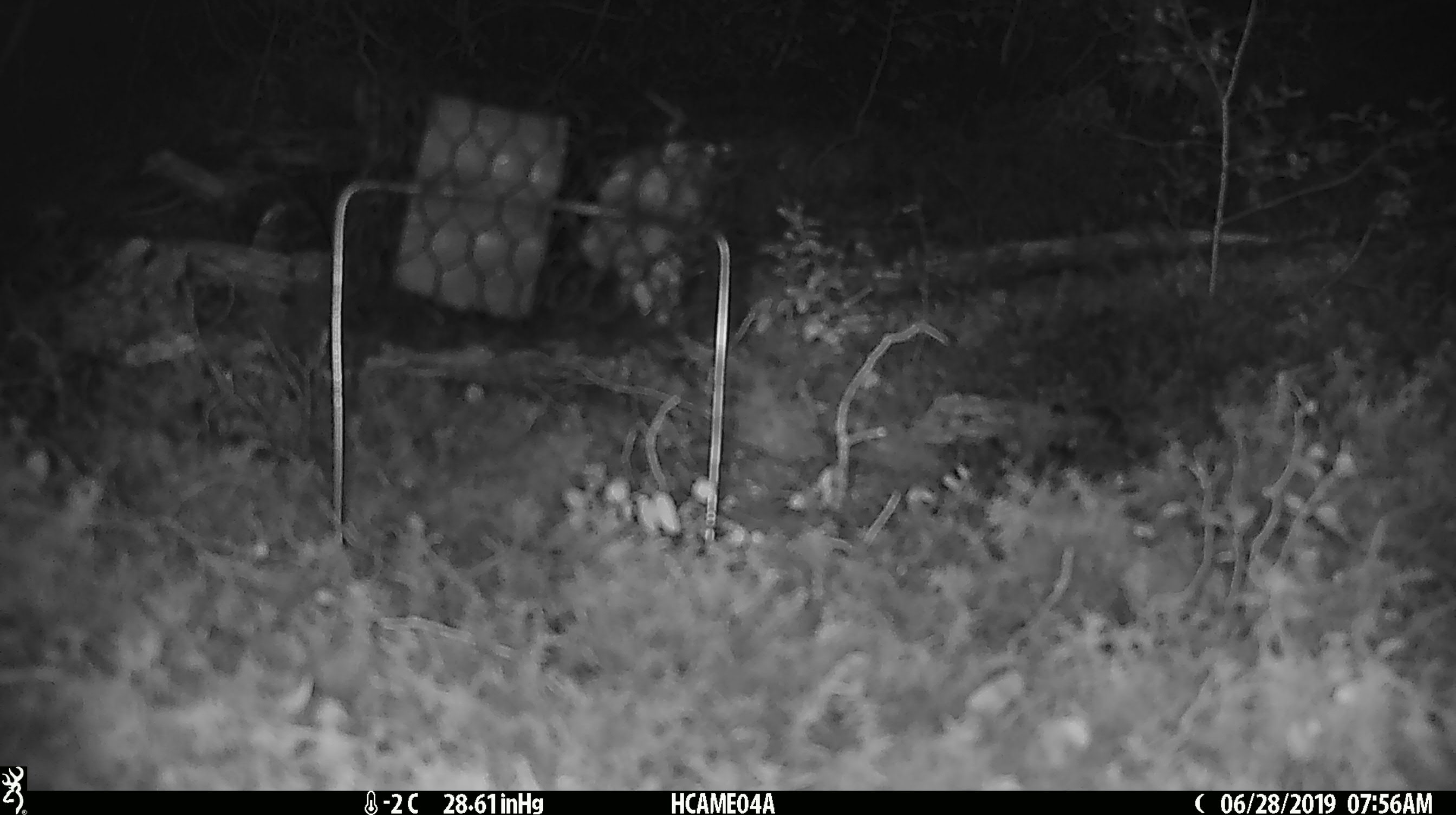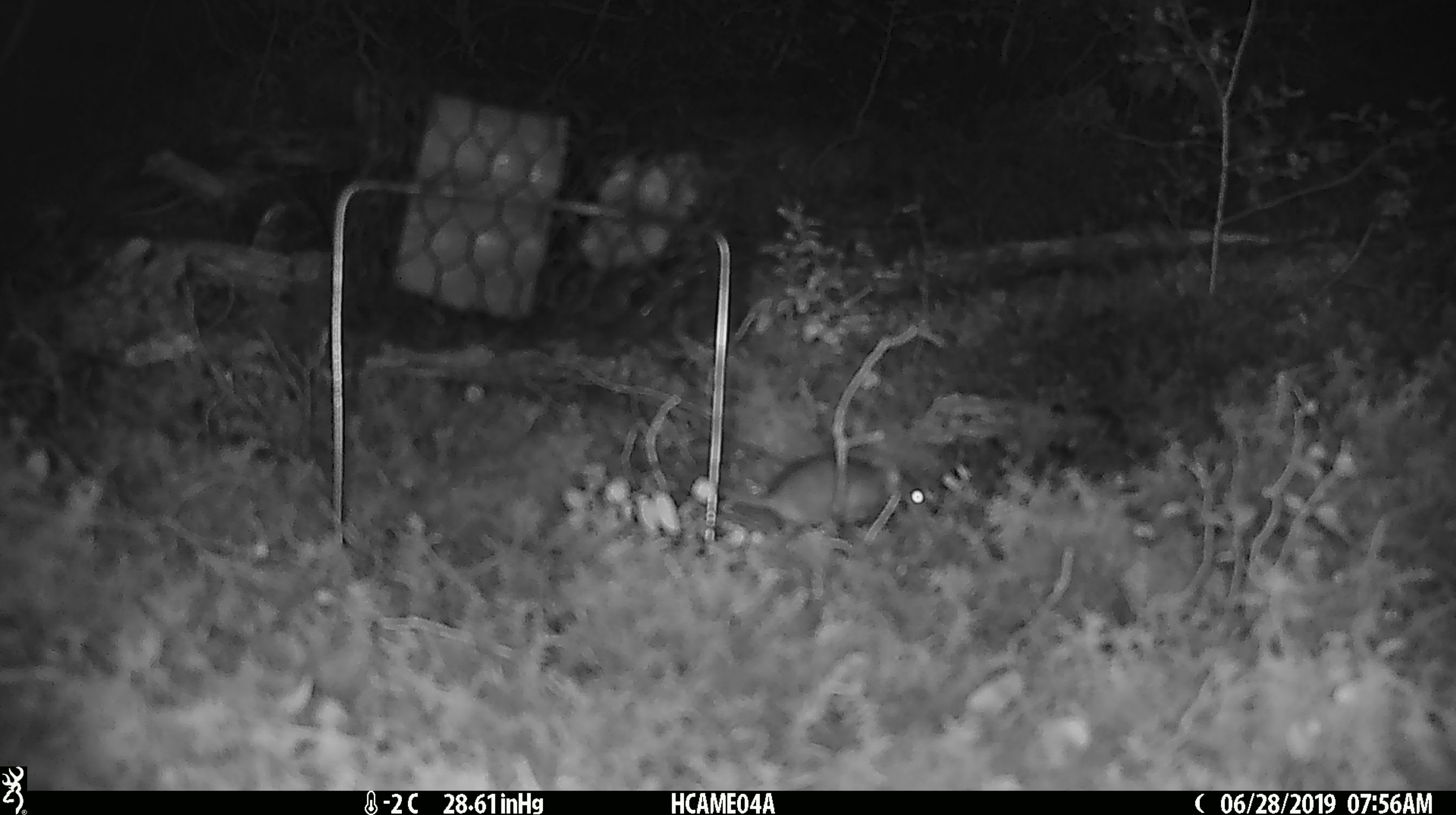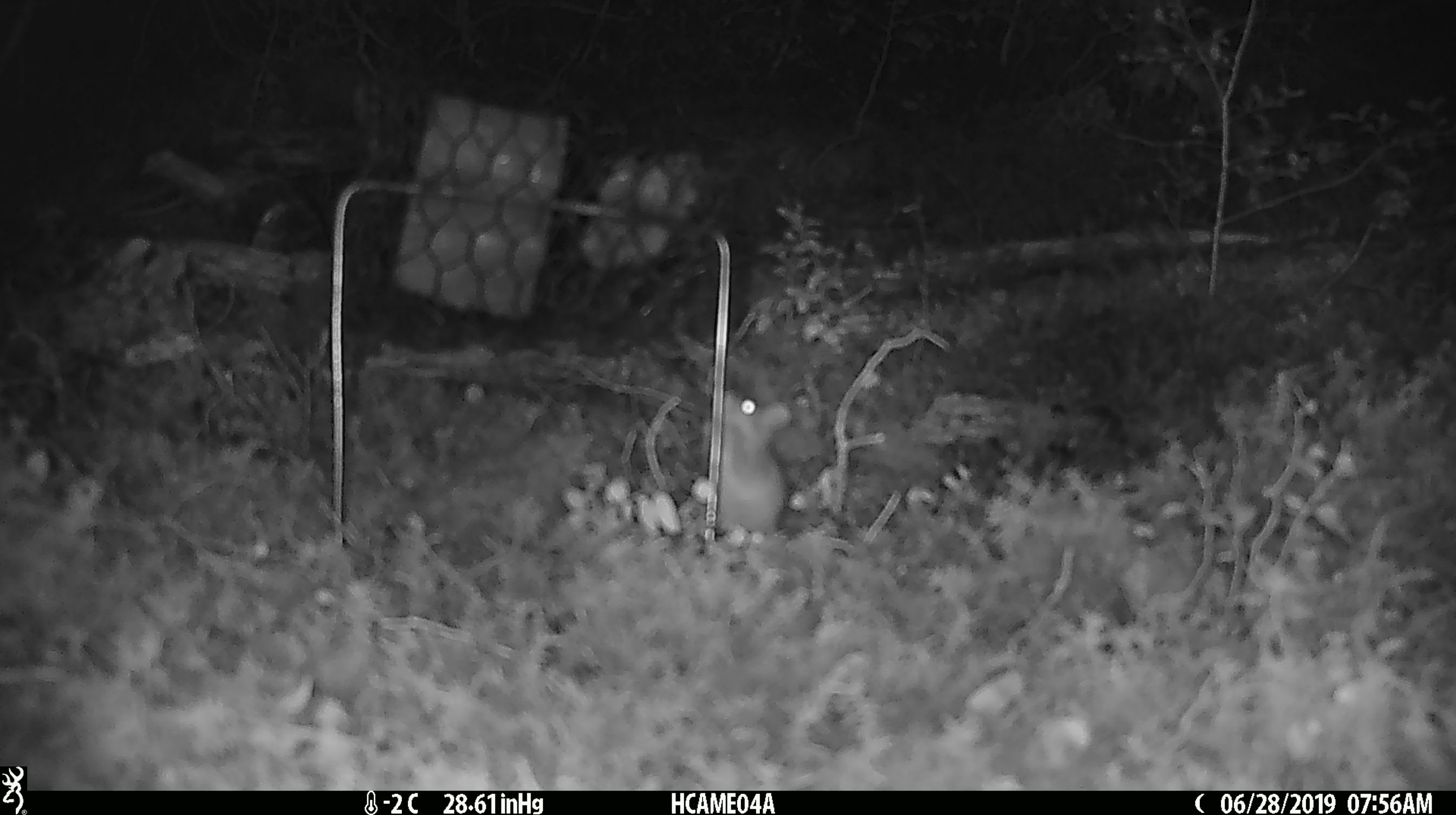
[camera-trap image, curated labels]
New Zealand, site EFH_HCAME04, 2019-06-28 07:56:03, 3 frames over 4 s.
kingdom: Animalia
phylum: Chordata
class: Mammalia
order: Rodentia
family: Muridae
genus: Mus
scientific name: Mus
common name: mouse